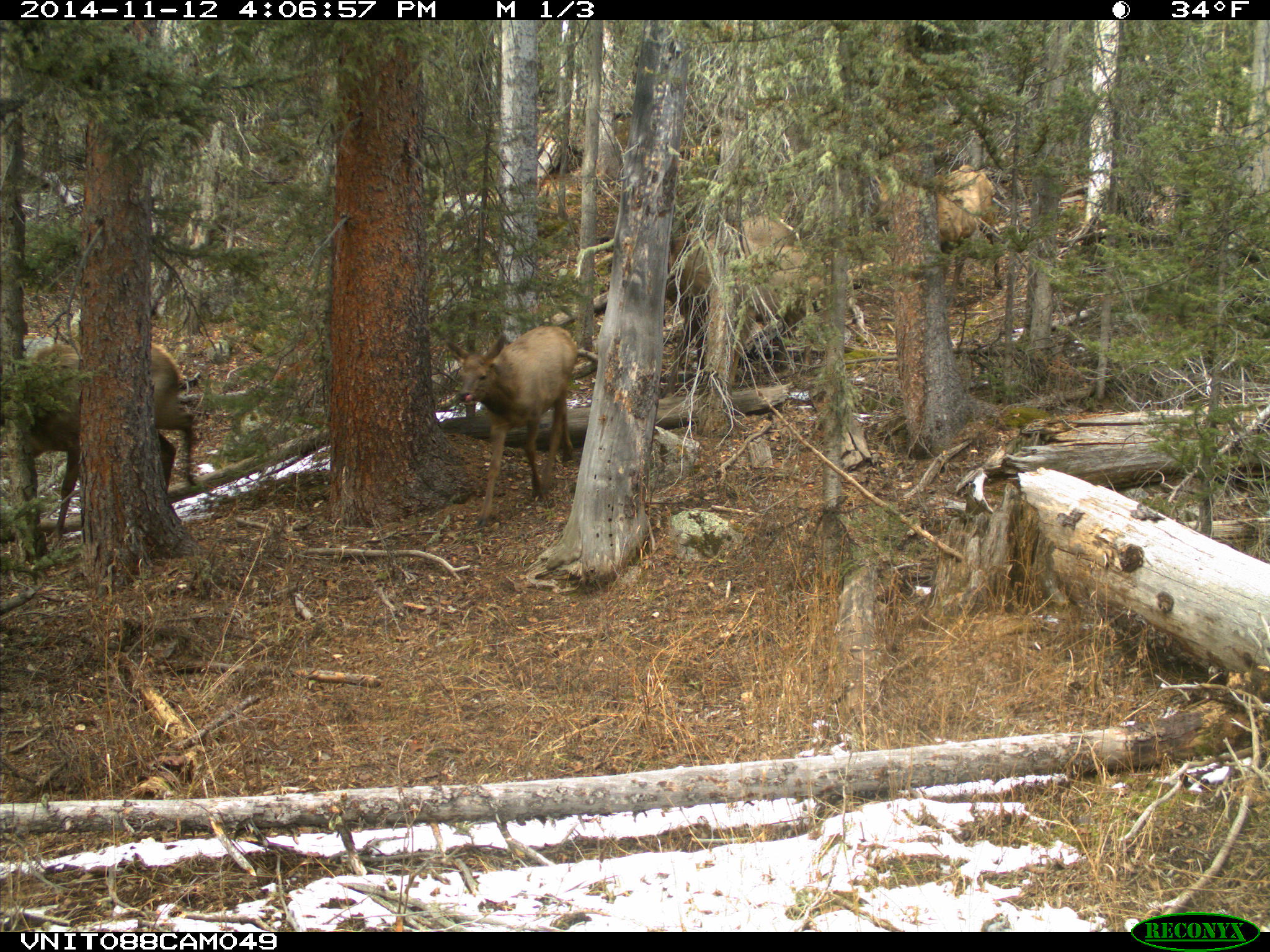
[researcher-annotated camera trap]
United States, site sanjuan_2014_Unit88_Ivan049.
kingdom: Animalia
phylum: Chordata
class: Mammalia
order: Artiodactyla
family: Cervidae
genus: Cervus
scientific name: Cervus elaphus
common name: red deer